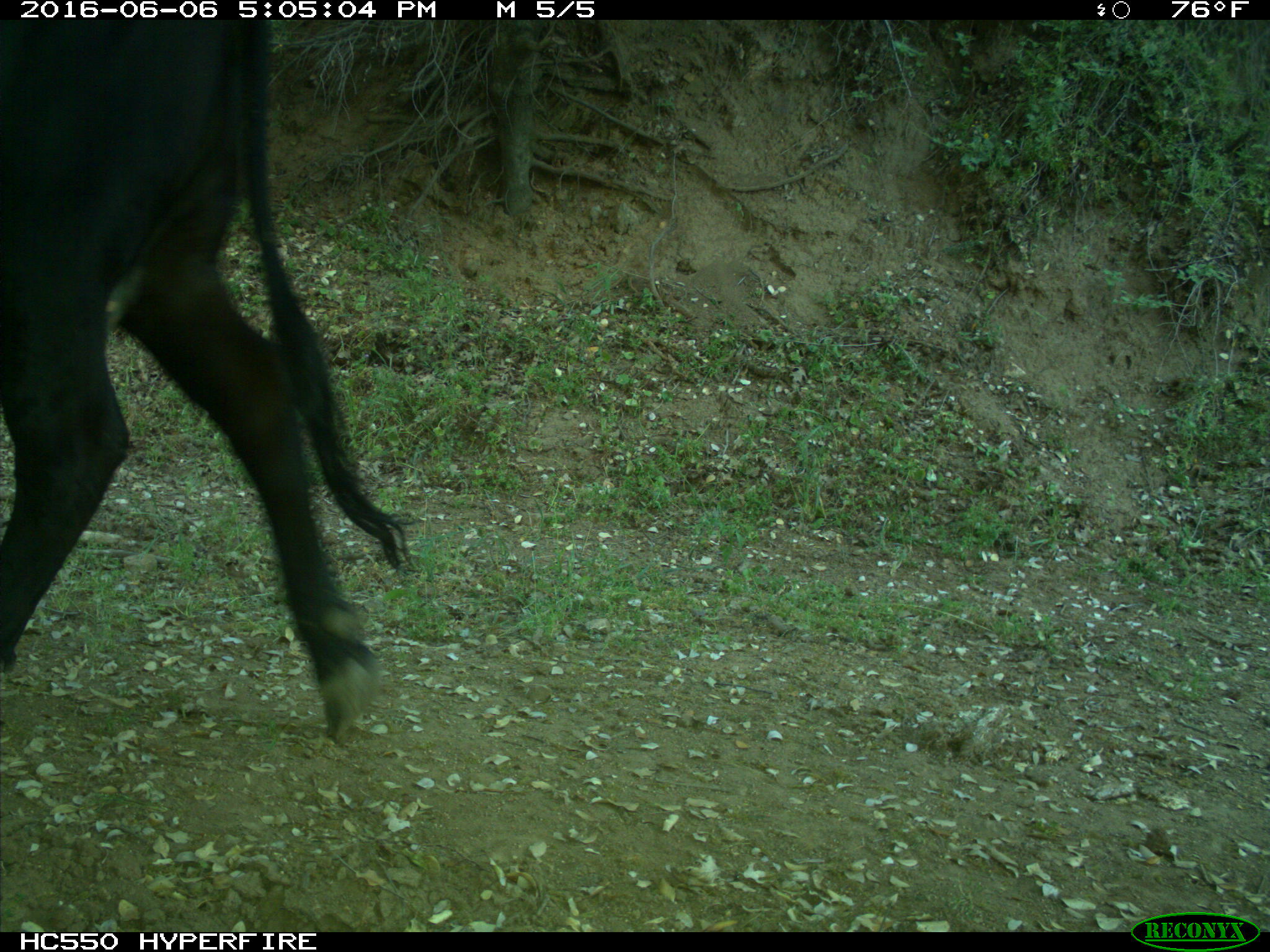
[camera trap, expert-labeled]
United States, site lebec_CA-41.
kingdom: Animalia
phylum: Chordata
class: Mammalia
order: Artiodactyla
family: Bovidae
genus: Bos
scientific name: Bos taurus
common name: domestic cow